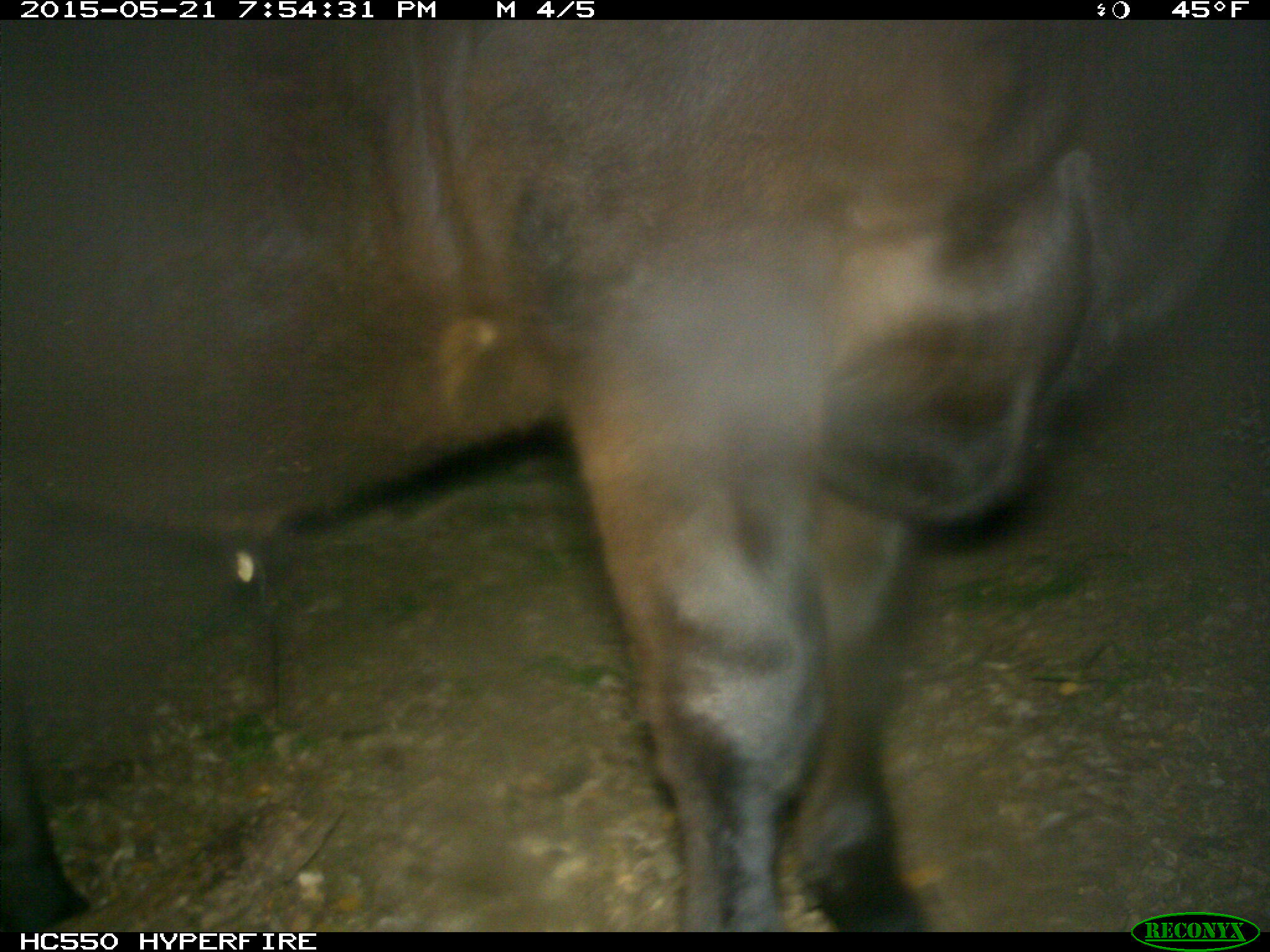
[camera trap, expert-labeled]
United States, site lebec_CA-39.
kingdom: Animalia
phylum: Chordata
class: Mammalia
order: Artiodactyla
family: Bovidae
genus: Bos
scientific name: Bos taurus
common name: domestic cow